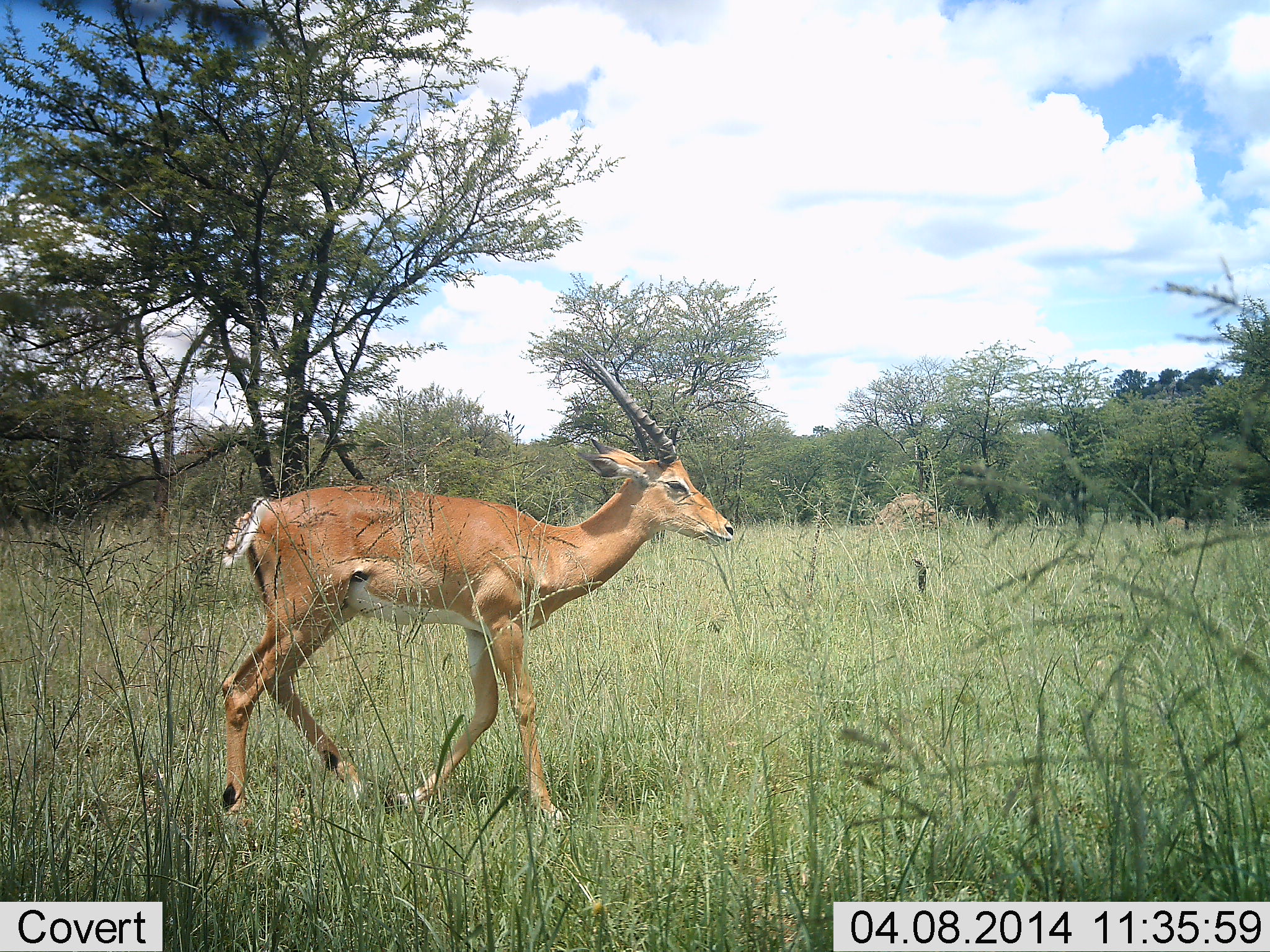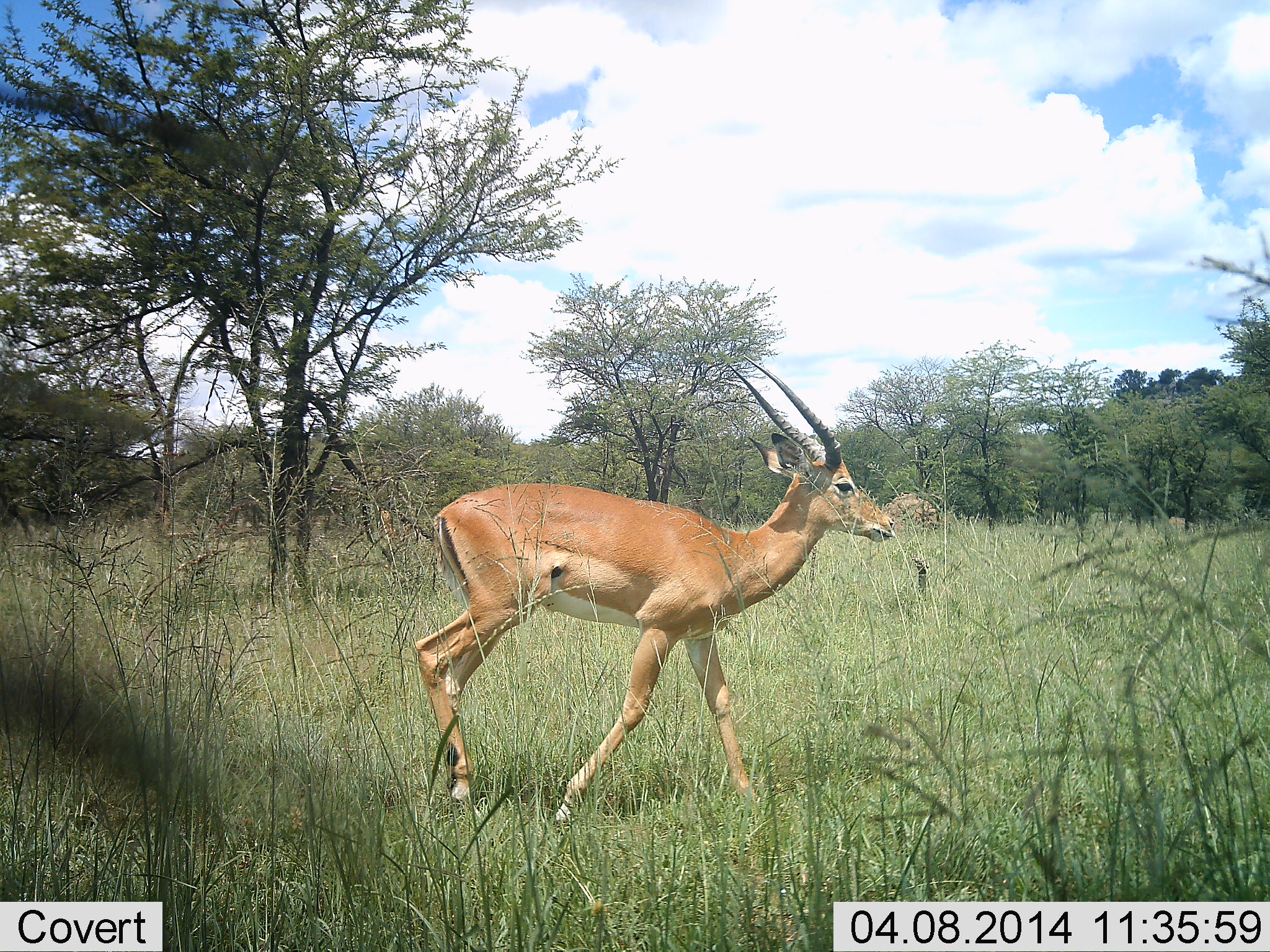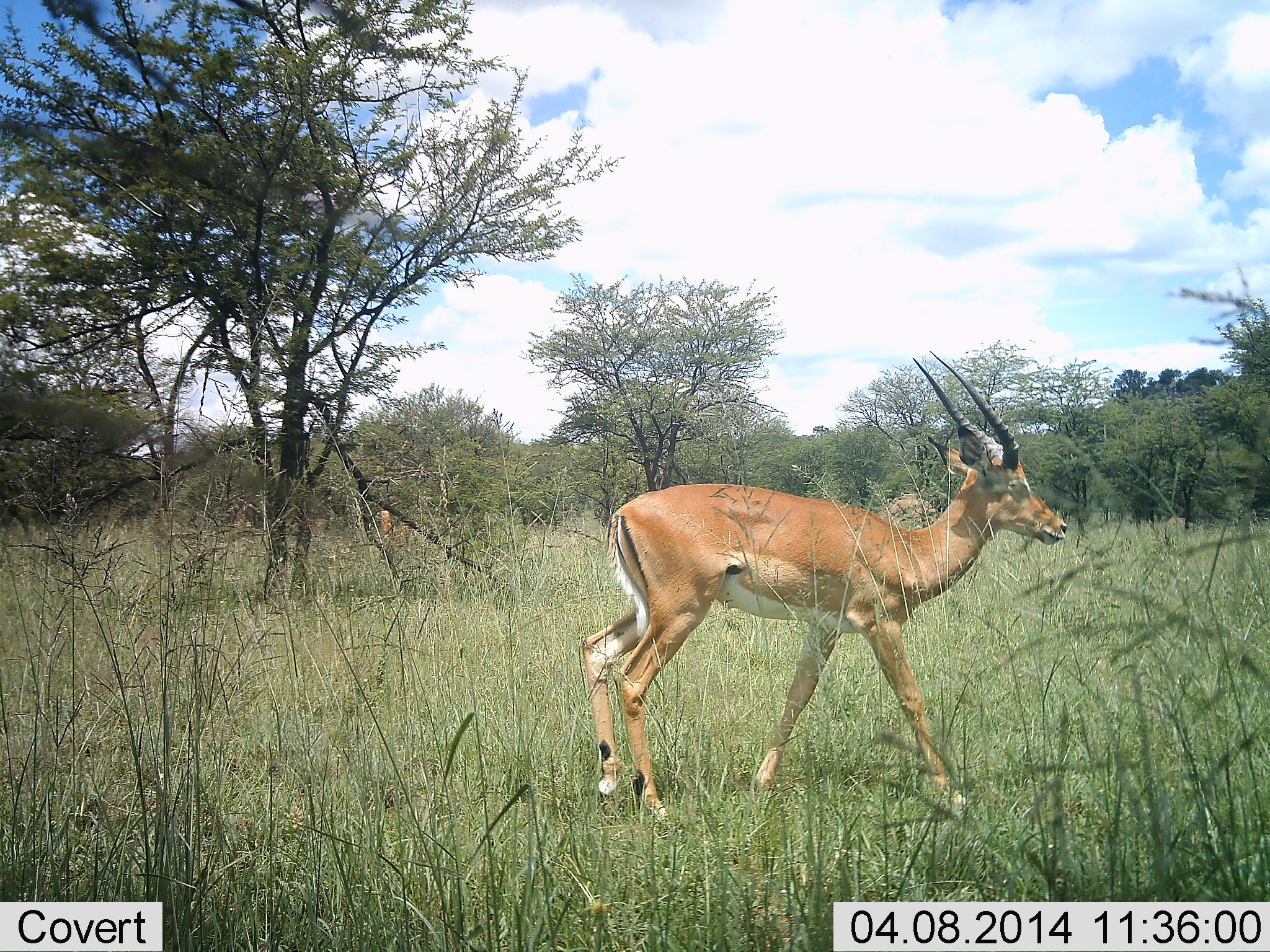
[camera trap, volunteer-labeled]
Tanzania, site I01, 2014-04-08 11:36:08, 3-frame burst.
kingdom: Animalia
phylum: Chordata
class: Mammalia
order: Artiodactyla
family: Bovidae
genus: Aepyceros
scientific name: Aepyceros melampus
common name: impala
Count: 1.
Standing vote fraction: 10%.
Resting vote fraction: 0%.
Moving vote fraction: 100%.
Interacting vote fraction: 0%.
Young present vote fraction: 0%.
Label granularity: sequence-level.